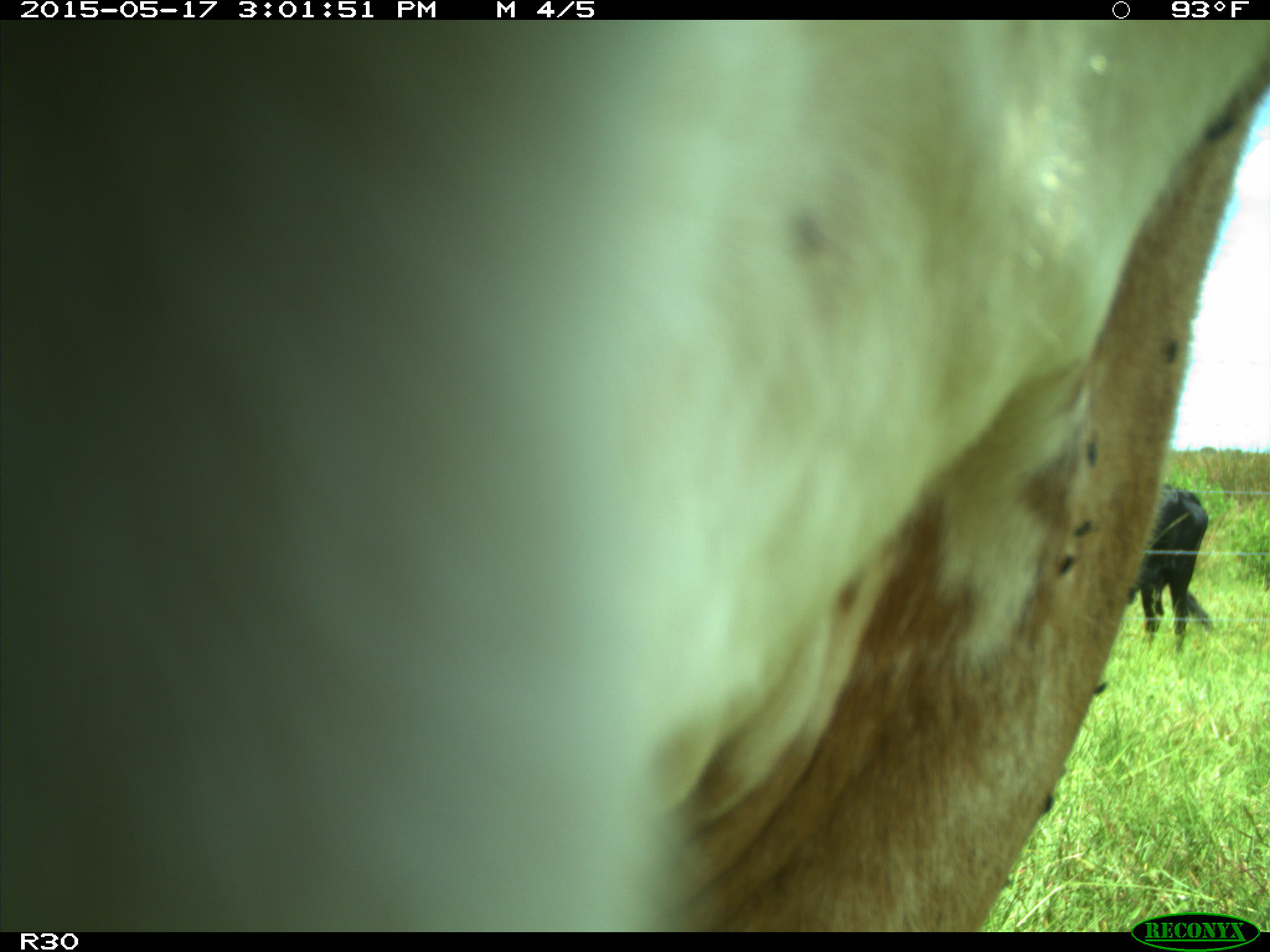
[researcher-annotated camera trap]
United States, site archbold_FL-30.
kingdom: Animalia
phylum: Chordata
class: Mammalia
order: Artiodactyla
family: Bovidae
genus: Bos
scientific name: Bos taurus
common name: domestic cow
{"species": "Bos taurus (domestic cow)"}